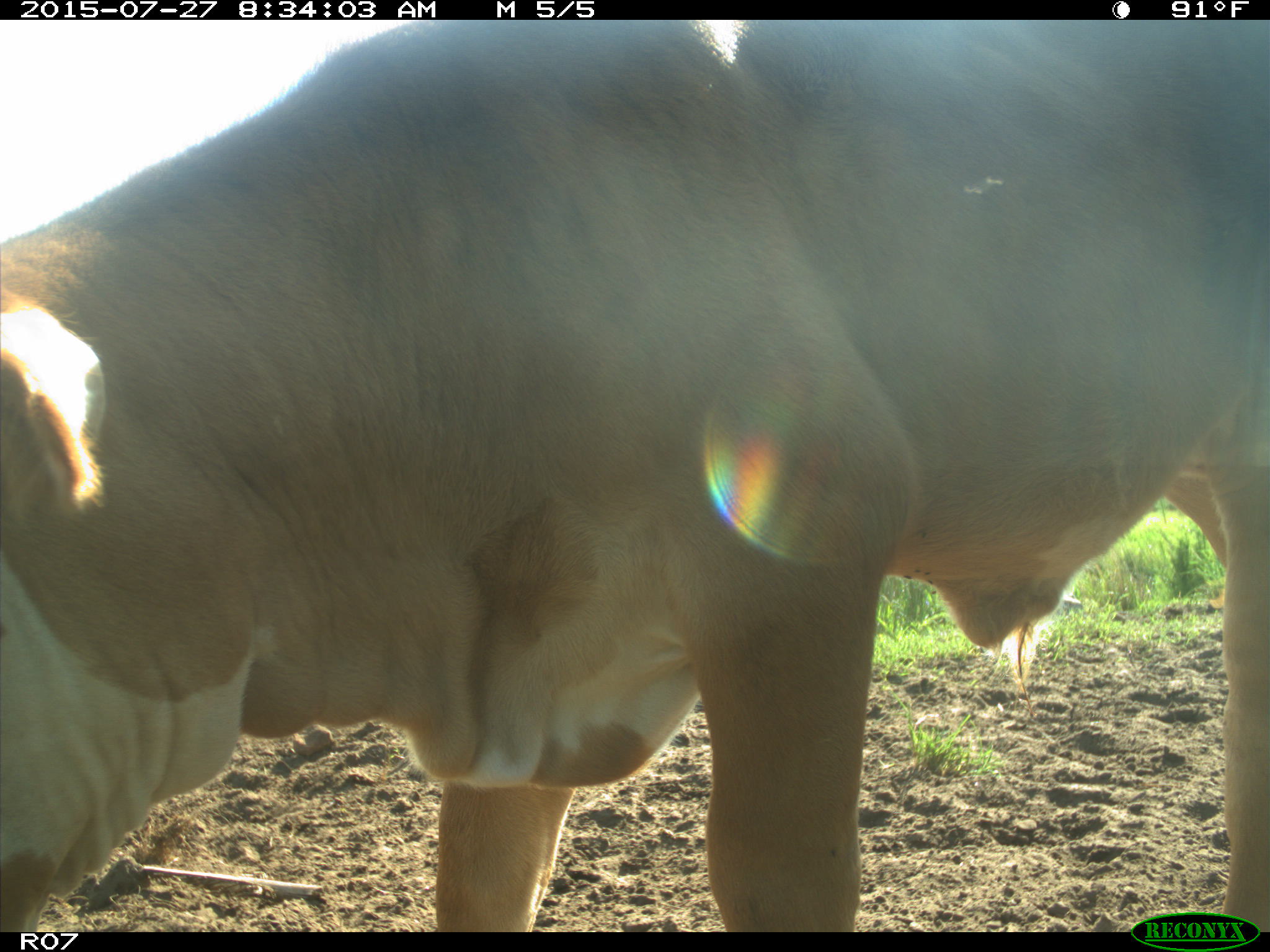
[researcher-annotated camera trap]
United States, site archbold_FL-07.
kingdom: Animalia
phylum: Chordata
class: Mammalia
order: Artiodactyla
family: Bovidae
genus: Bos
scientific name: Bos taurus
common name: domestic cow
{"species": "Bos taurus (domestic cow)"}